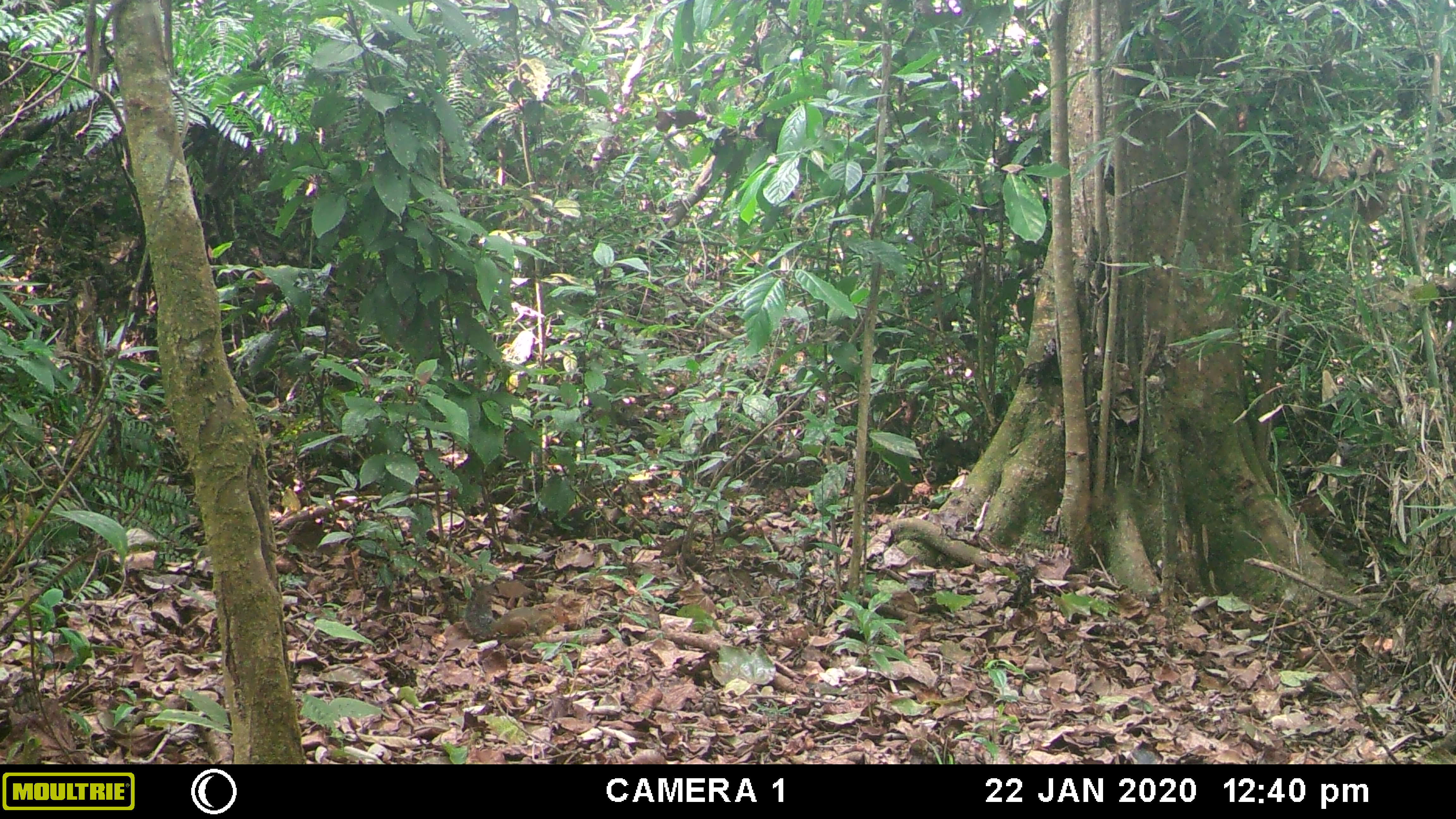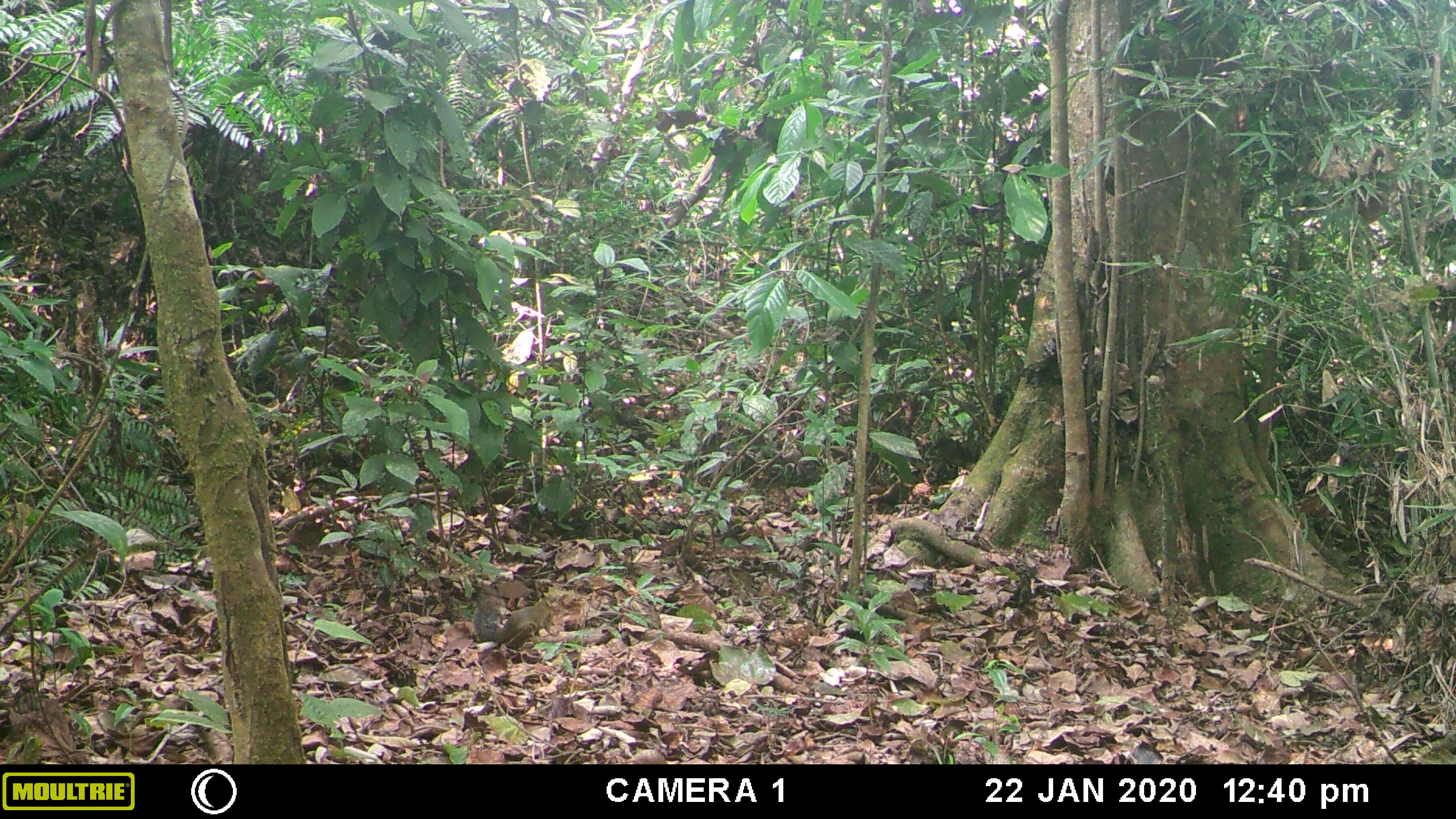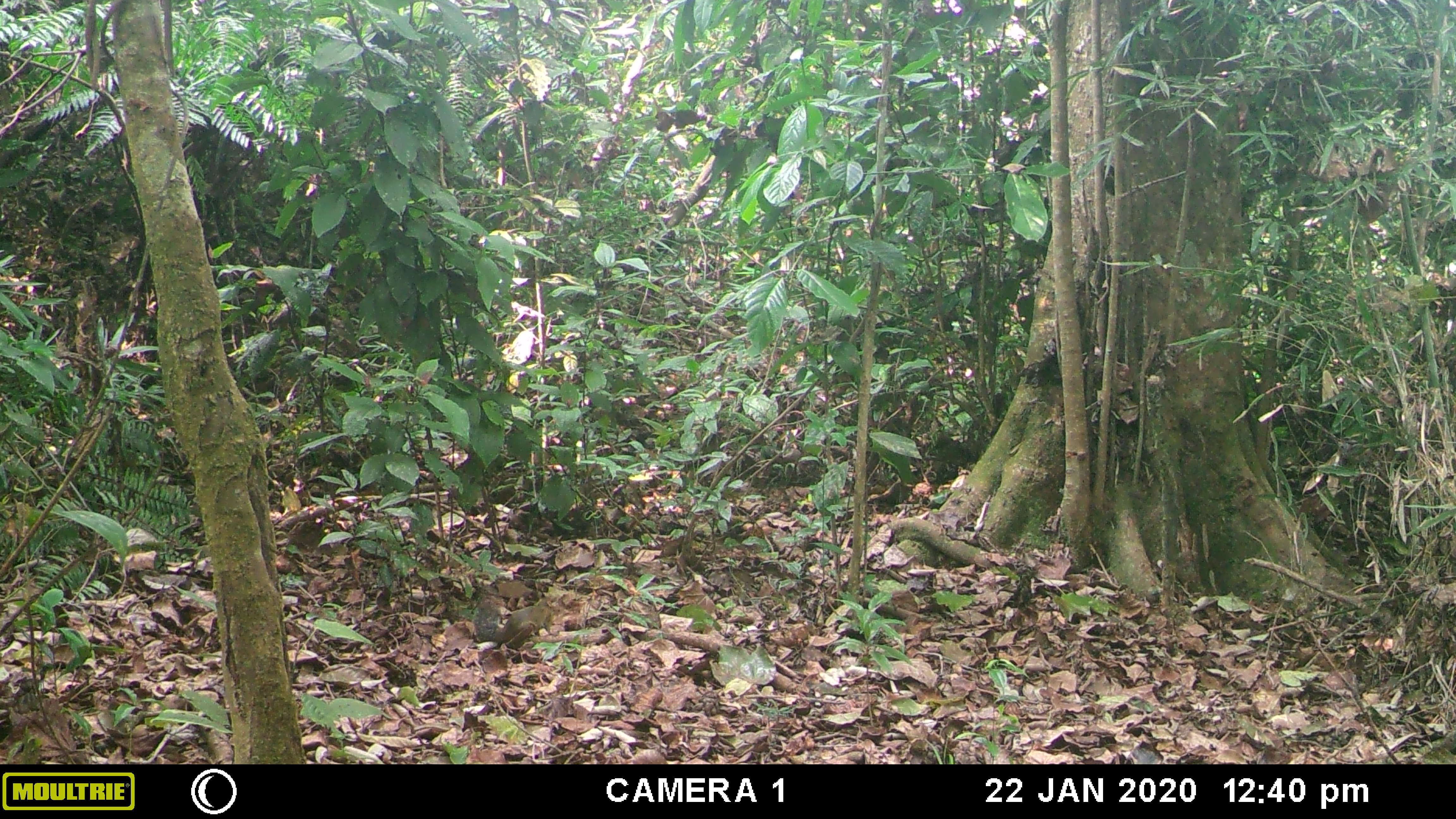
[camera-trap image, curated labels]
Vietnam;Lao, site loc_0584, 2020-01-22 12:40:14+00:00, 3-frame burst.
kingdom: Animalia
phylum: Chordata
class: Mammalia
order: Rodentia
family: Sciuridae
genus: Dremomys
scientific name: Dremomys rufigenis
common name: red-cheeked squirrel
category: red cheeked squirrel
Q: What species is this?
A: Red cheeked squirrel (red-cheeked squirrel) (Dremomys rufigenis).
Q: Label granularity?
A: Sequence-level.